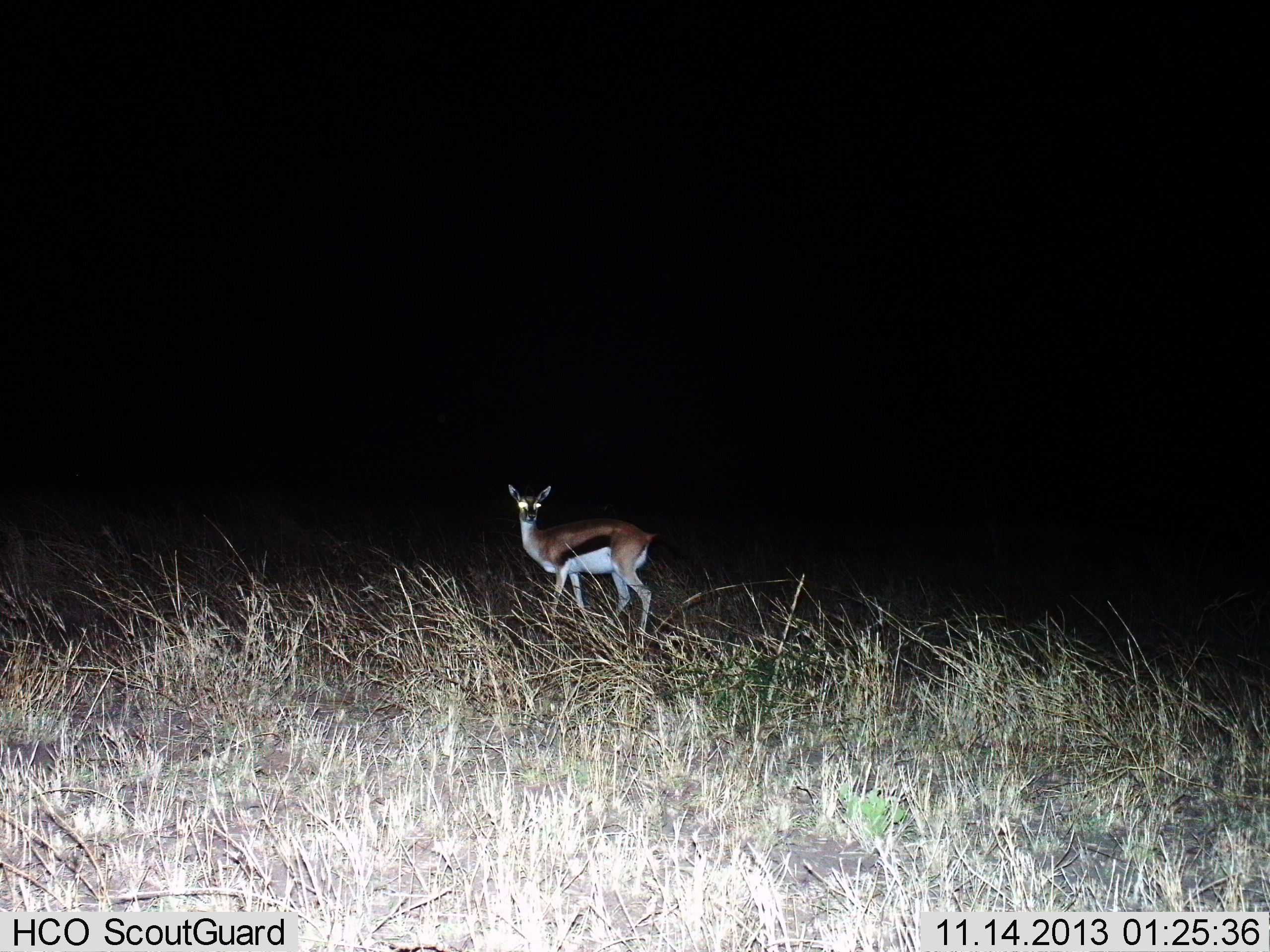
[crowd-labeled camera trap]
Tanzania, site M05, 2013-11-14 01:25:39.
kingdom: Animalia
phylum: Chordata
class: Mammalia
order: Artiodactyla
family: Bovidae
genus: Eudorcas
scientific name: Eudorcas thomsonii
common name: thomson's gazelle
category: gazellethomsons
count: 1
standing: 100%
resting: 0%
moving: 0%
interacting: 0%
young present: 0%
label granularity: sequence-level